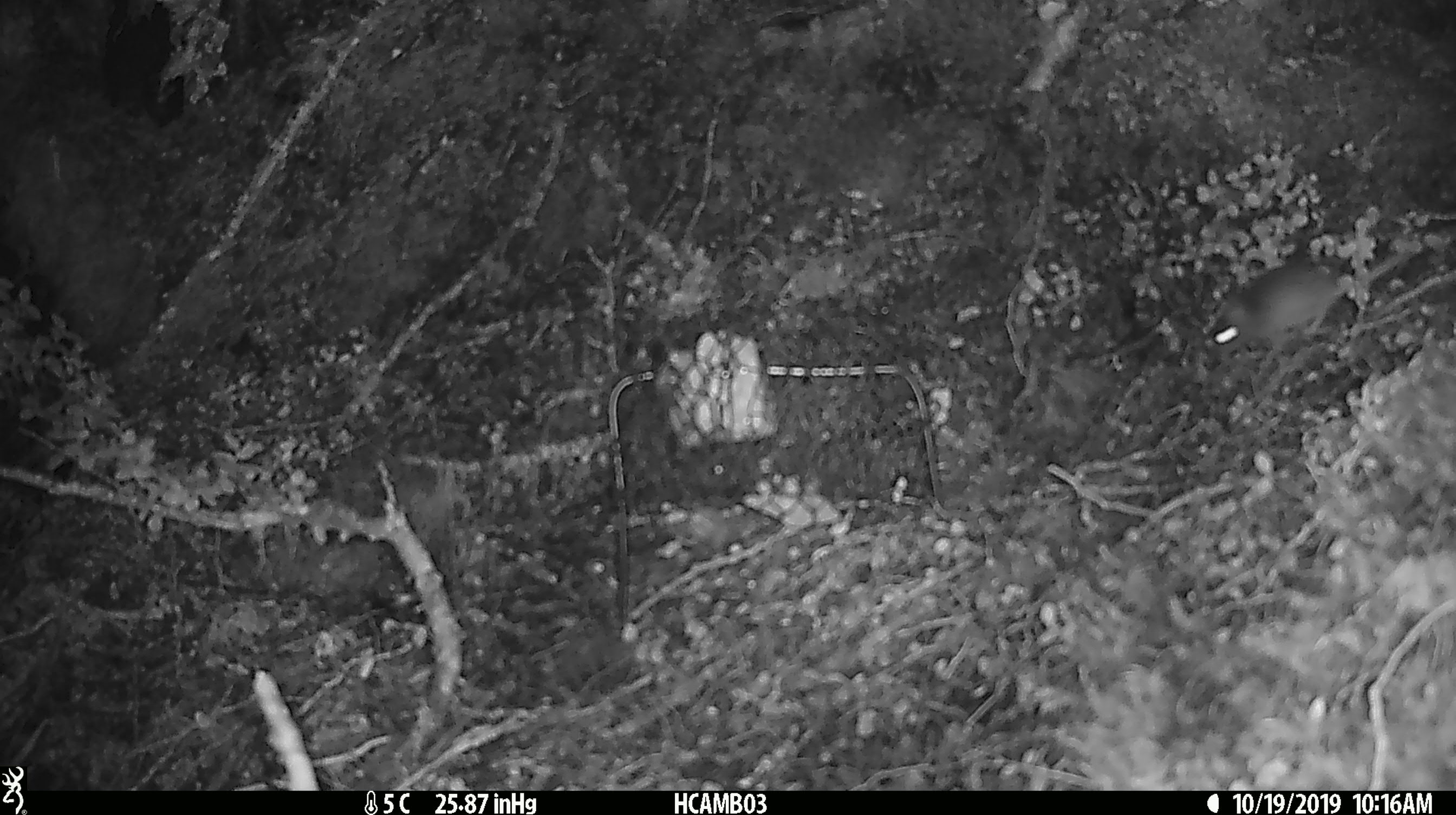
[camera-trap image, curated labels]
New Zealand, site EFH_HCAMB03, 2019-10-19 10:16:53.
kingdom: Animalia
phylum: Chordata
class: Mammalia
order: Rodentia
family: Muridae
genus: Mus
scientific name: Mus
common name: mouse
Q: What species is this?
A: Mouse (Mus).